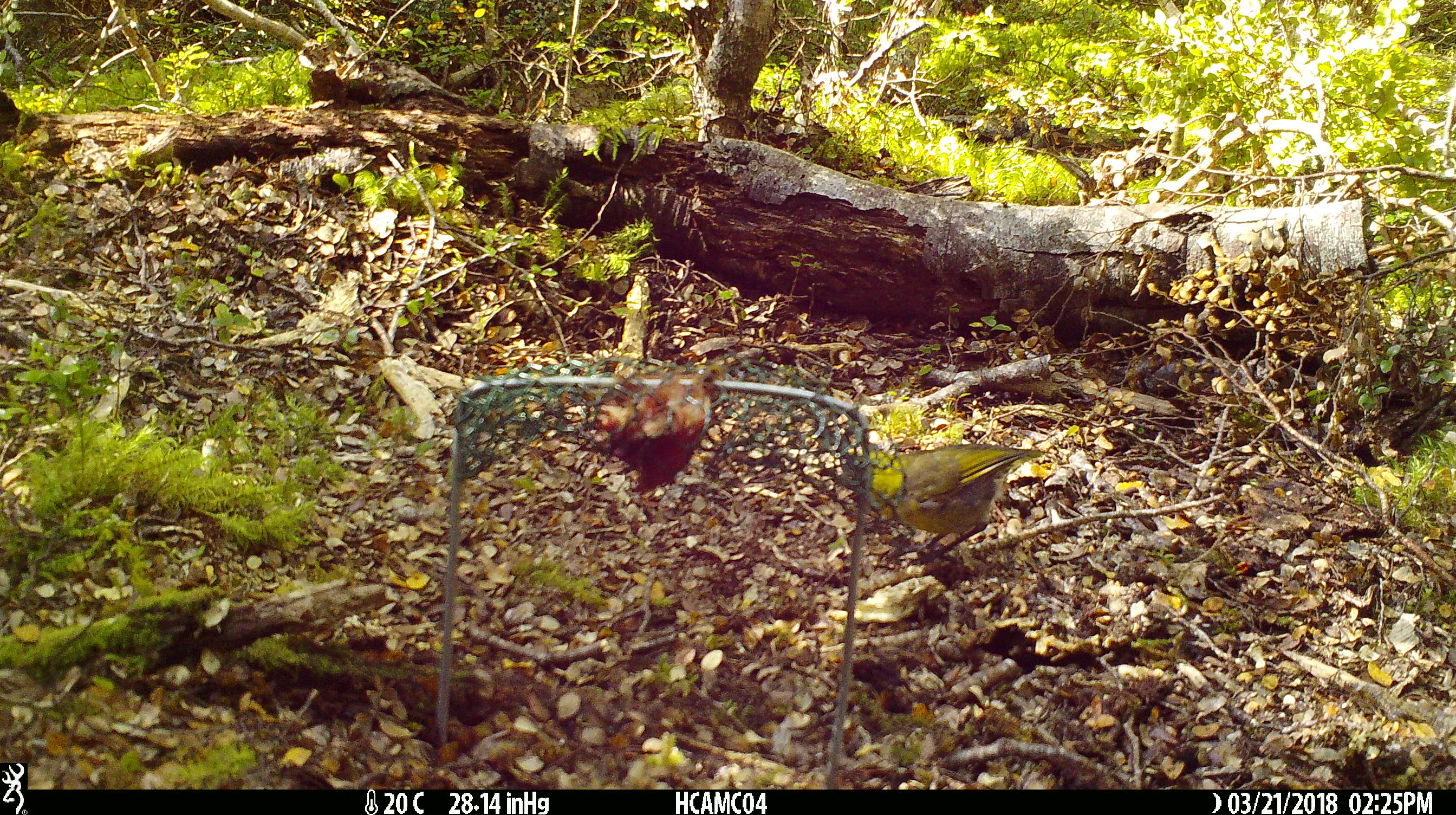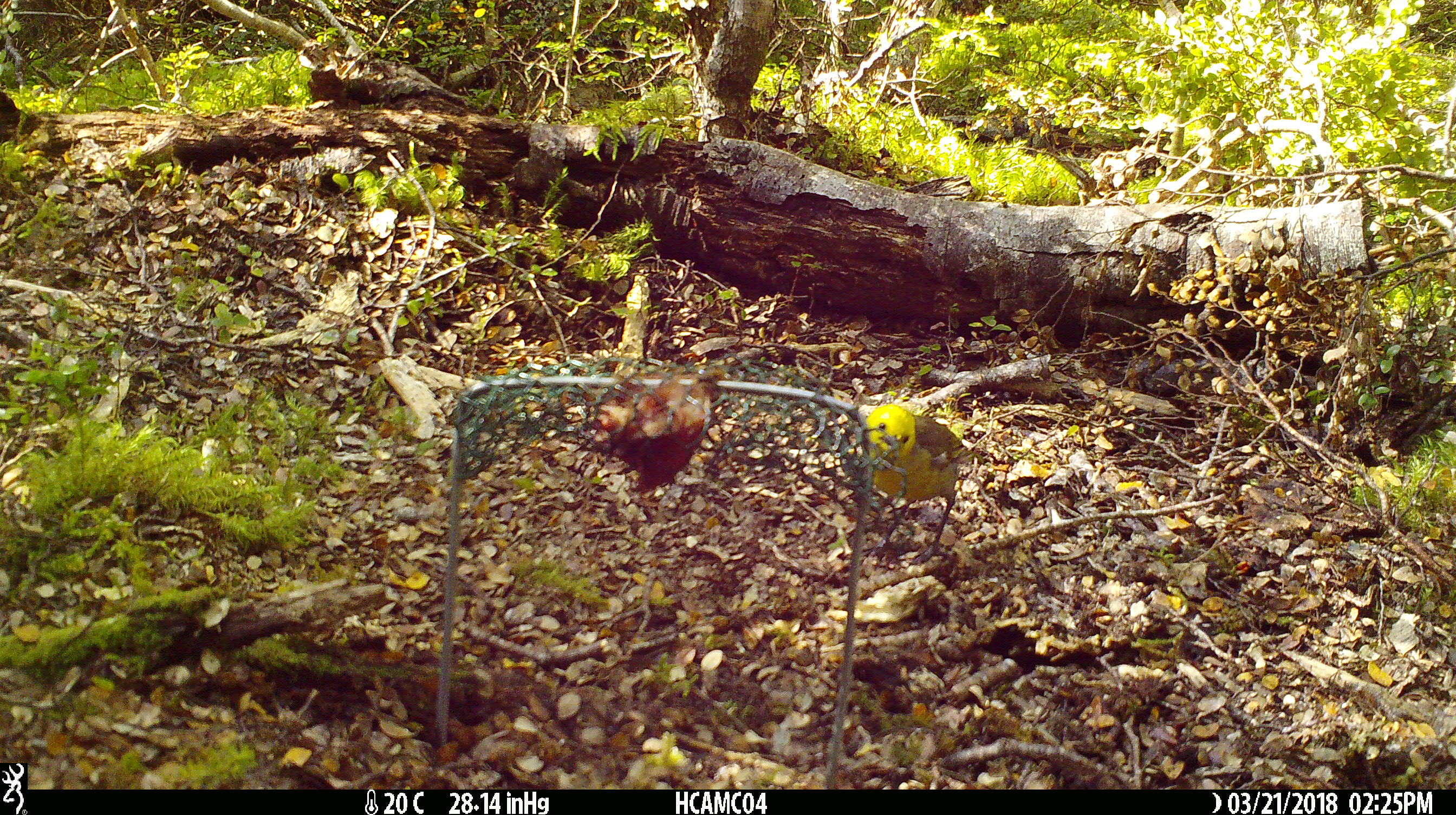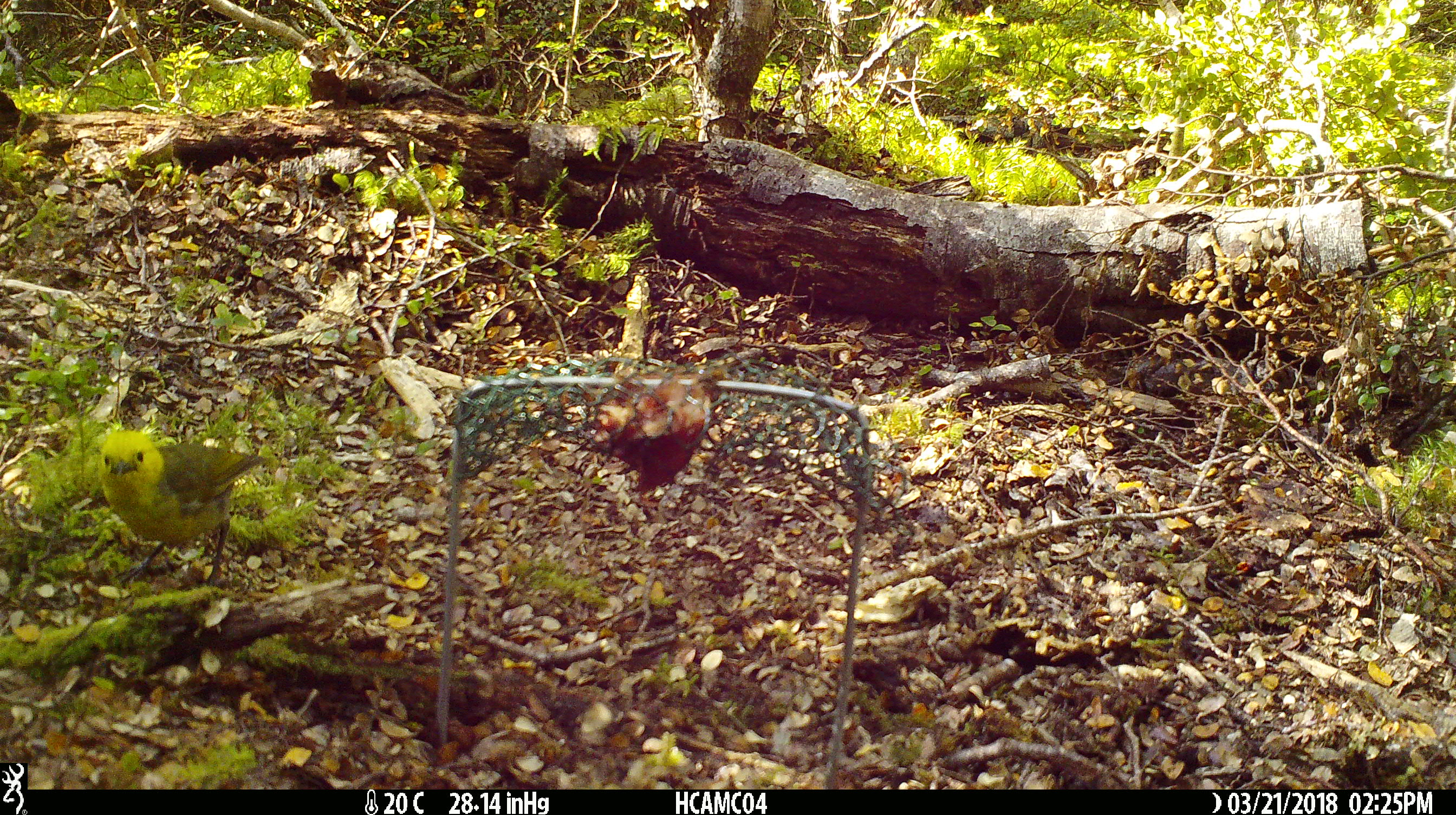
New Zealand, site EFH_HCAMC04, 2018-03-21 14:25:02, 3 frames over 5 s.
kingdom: Animalia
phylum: Chordata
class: Aves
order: Passeriformes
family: Mohouidae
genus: Mohoua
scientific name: Mohoua ochrocephala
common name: yellowhead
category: mohua